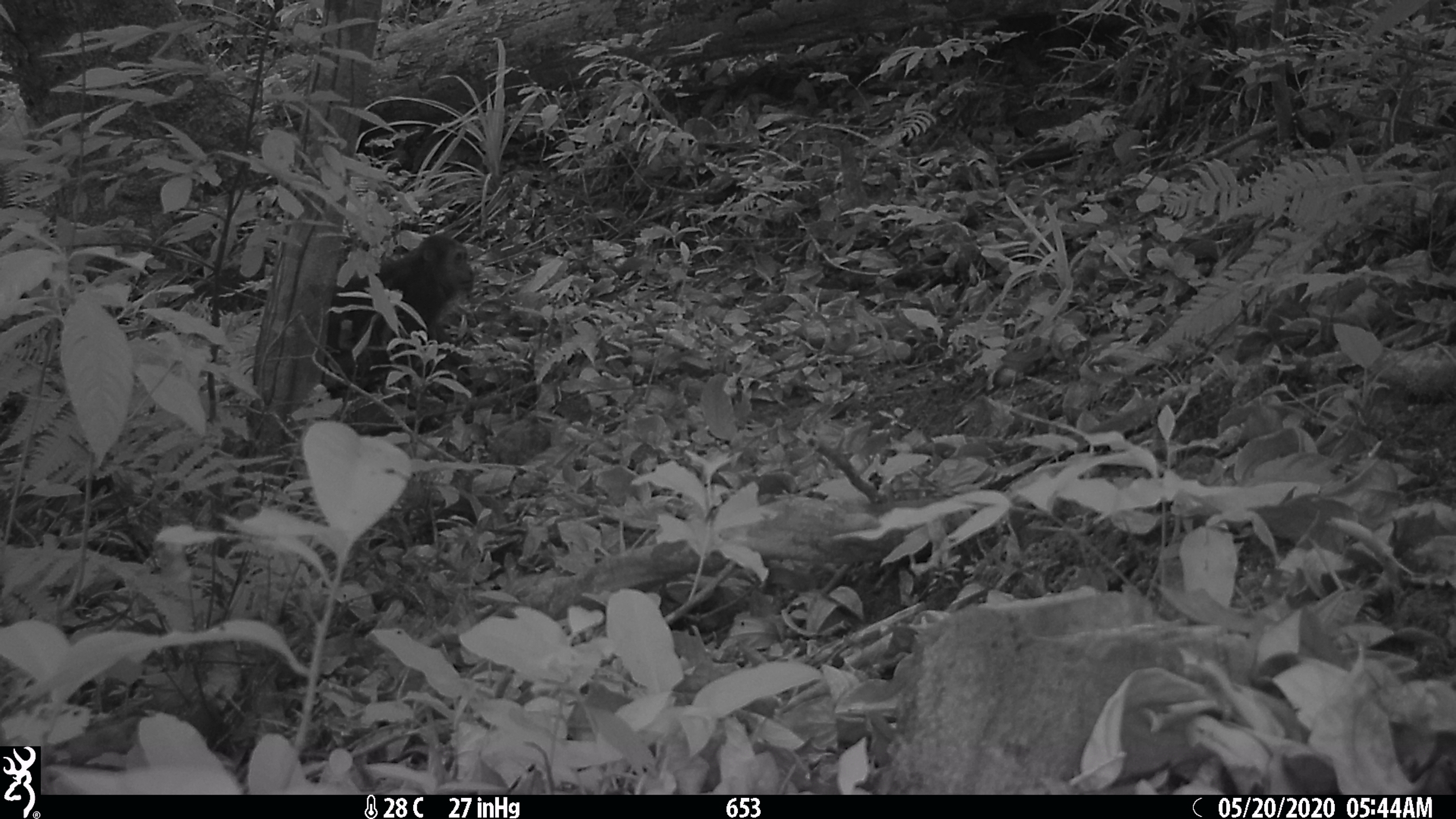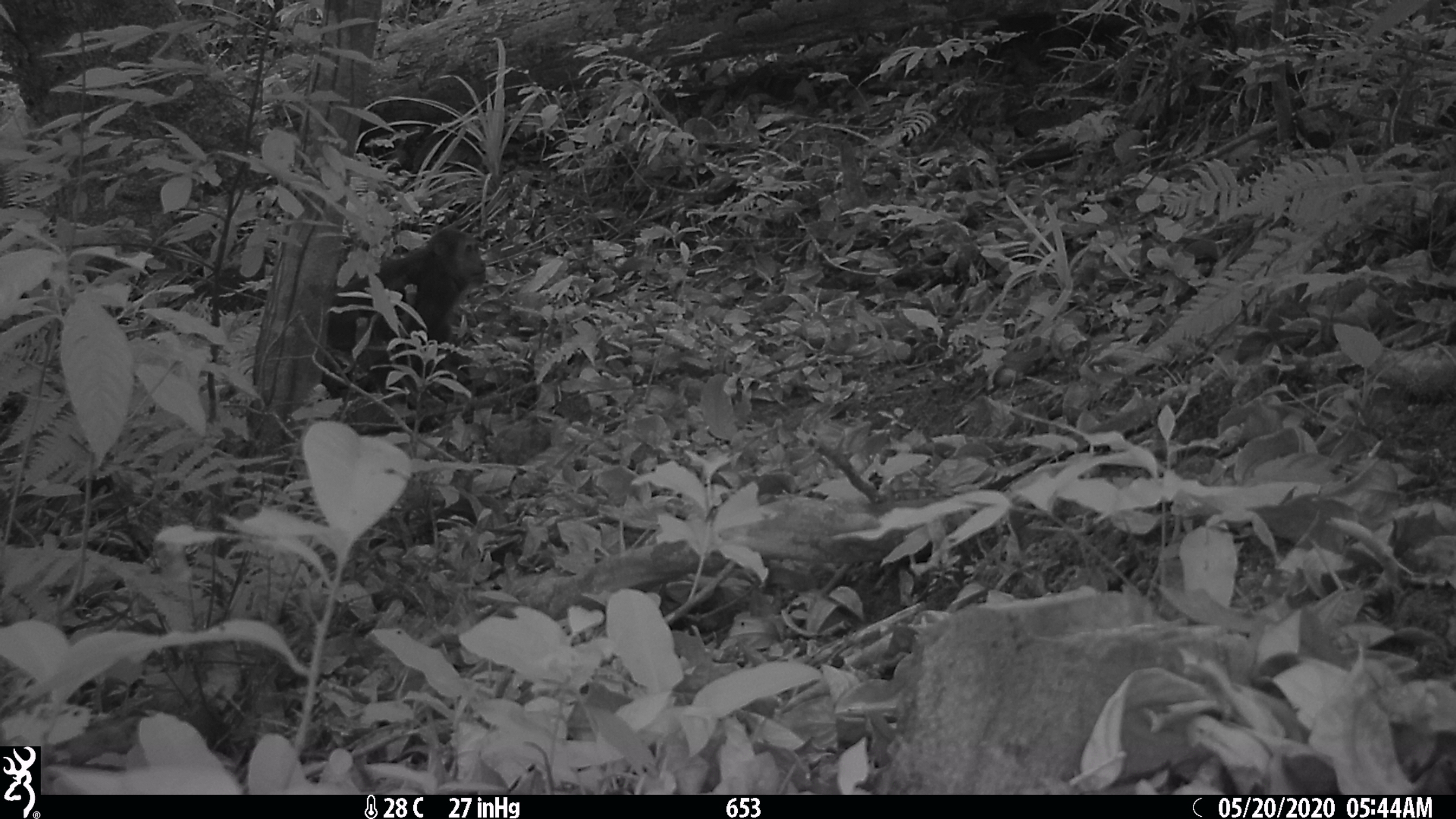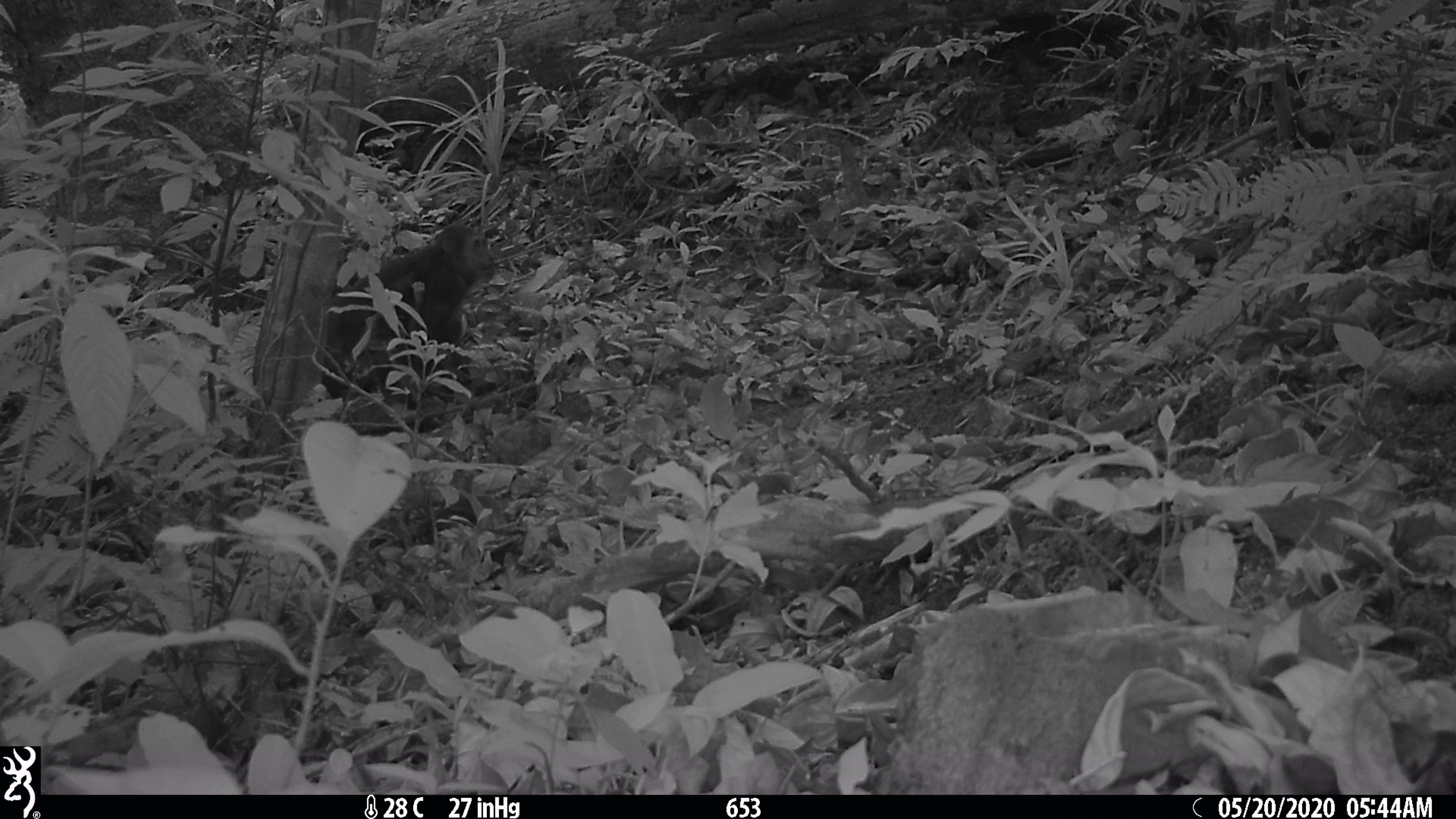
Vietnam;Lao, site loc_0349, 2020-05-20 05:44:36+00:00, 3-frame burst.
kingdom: Animalia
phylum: Chordata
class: Mammalia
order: Primates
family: Cercopithecidae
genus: Macaca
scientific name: Macaca arctoides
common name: stump-tailed macaque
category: stump tailed macaque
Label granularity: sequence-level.